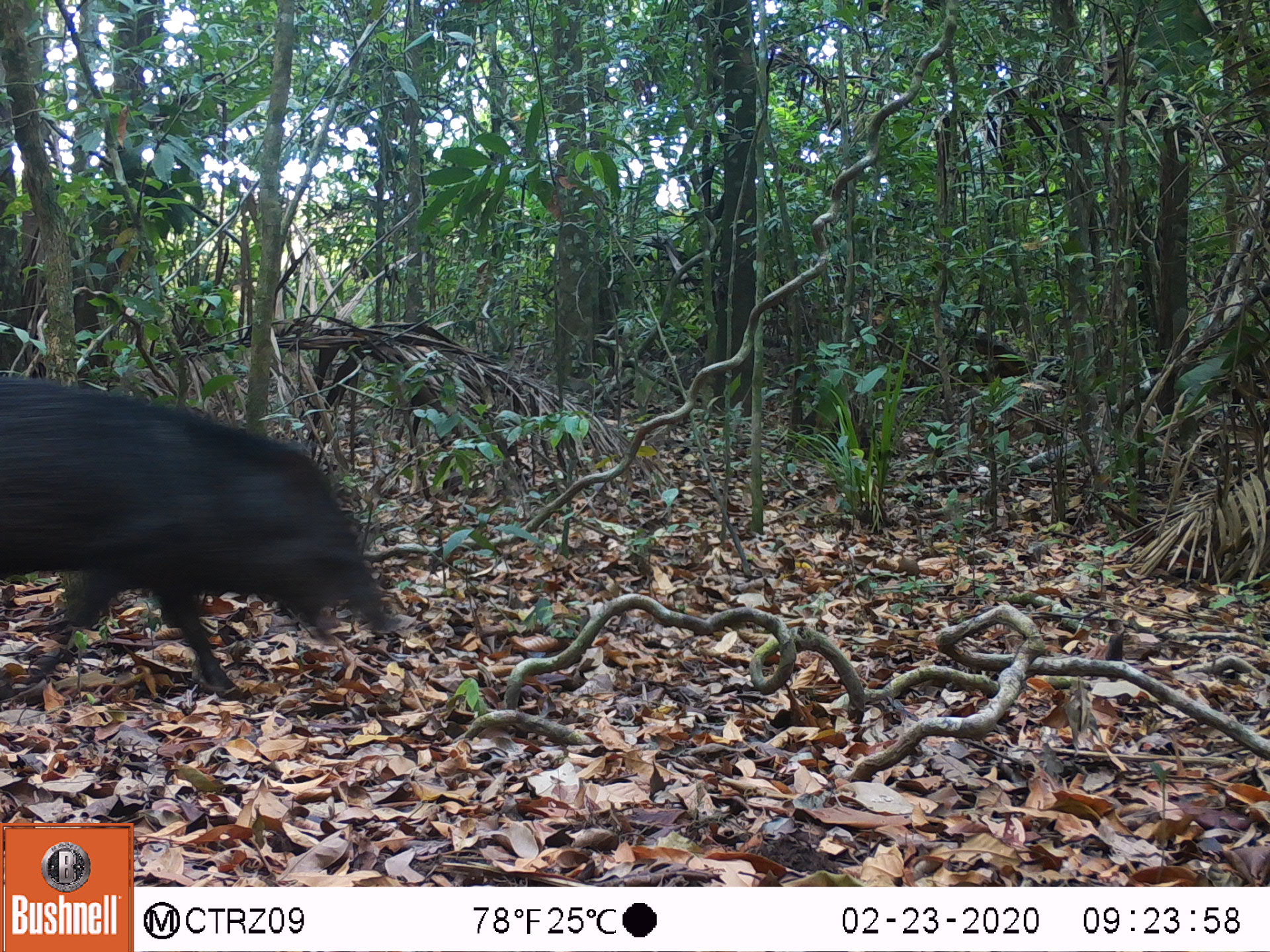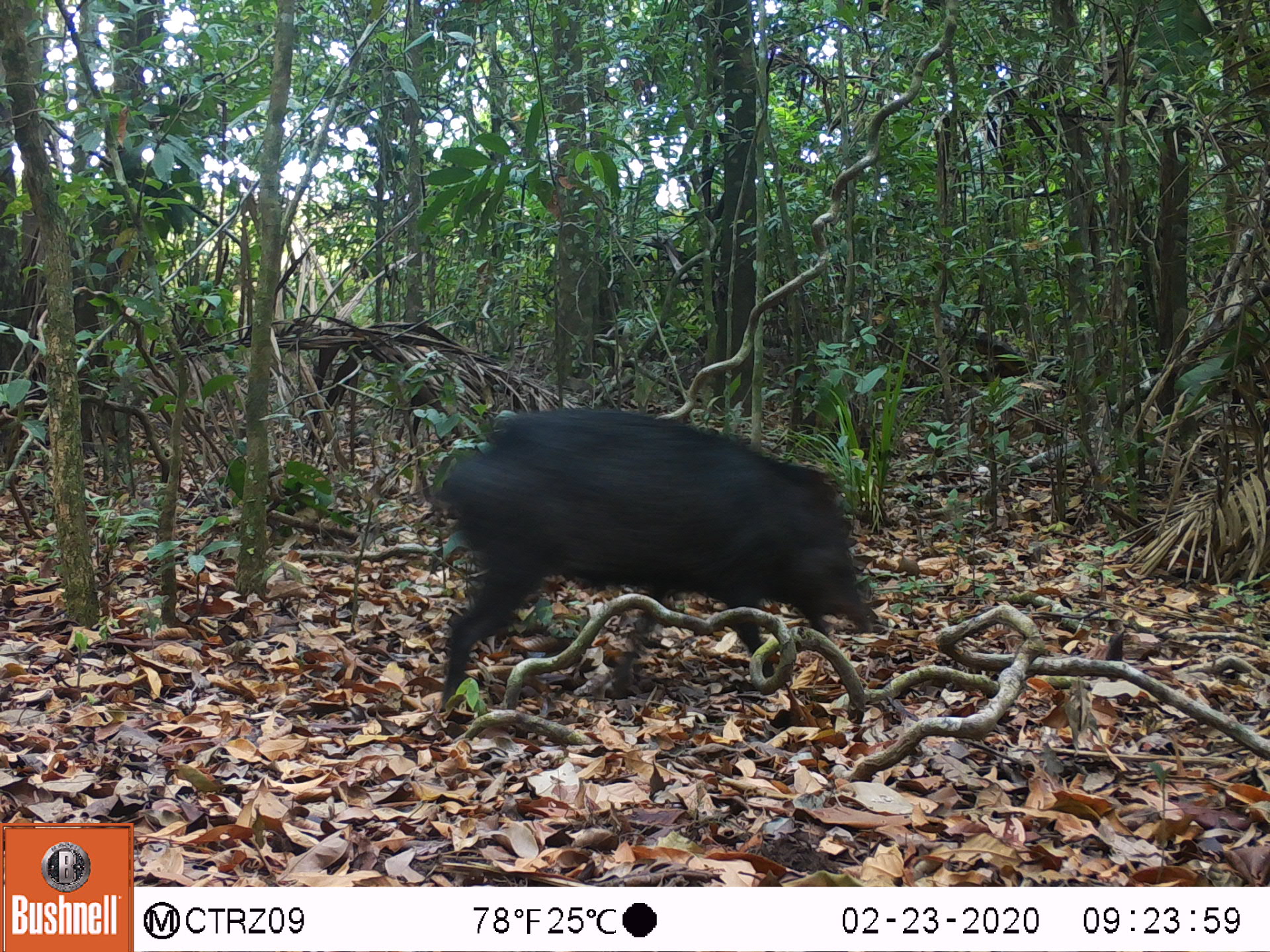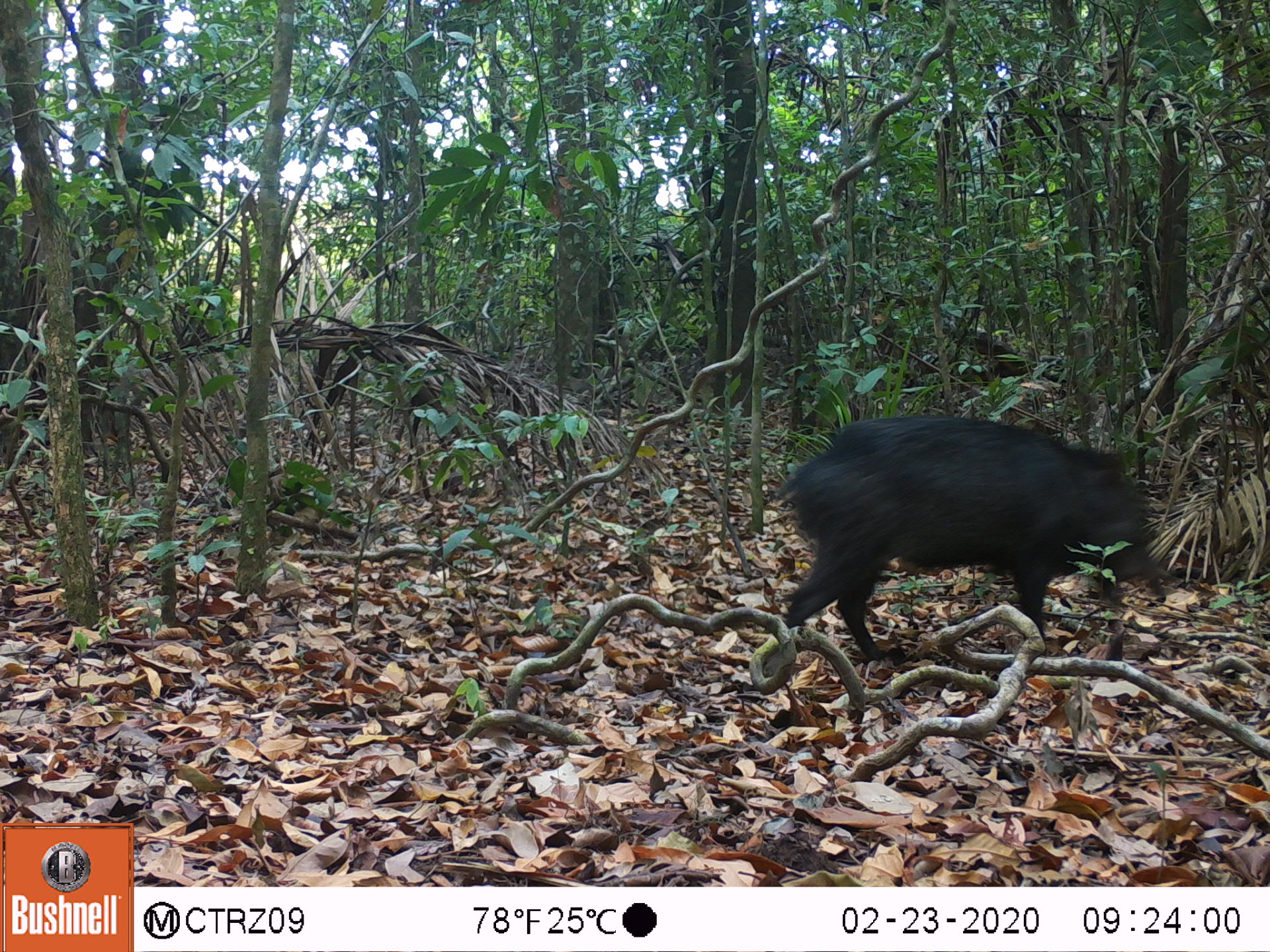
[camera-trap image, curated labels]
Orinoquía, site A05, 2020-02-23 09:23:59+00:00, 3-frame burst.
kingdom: Animalia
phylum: Chordata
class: Mammalia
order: Artiodactyla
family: Tayassuidae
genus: Pecari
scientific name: Pecari tajacu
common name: collared peccary